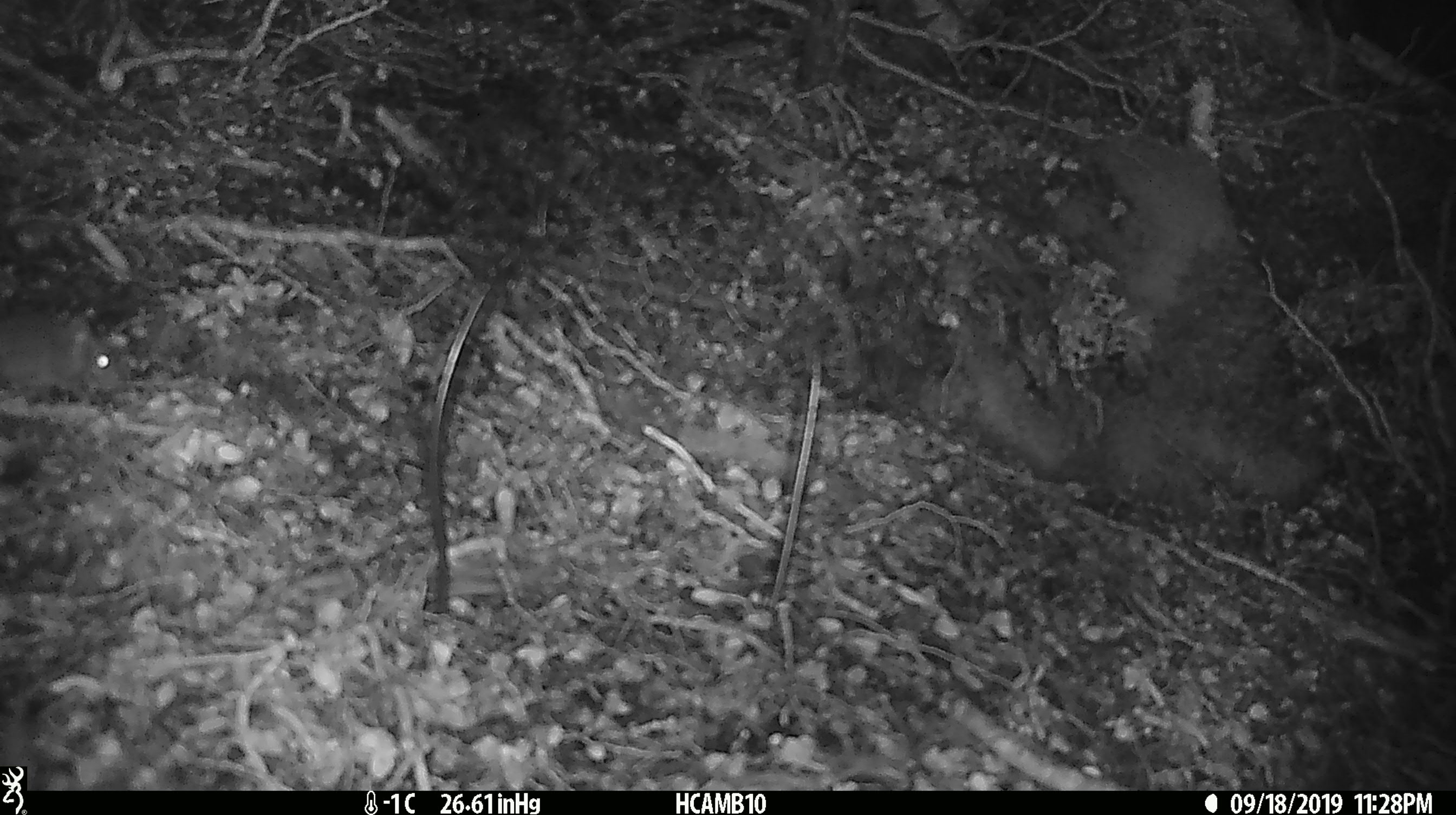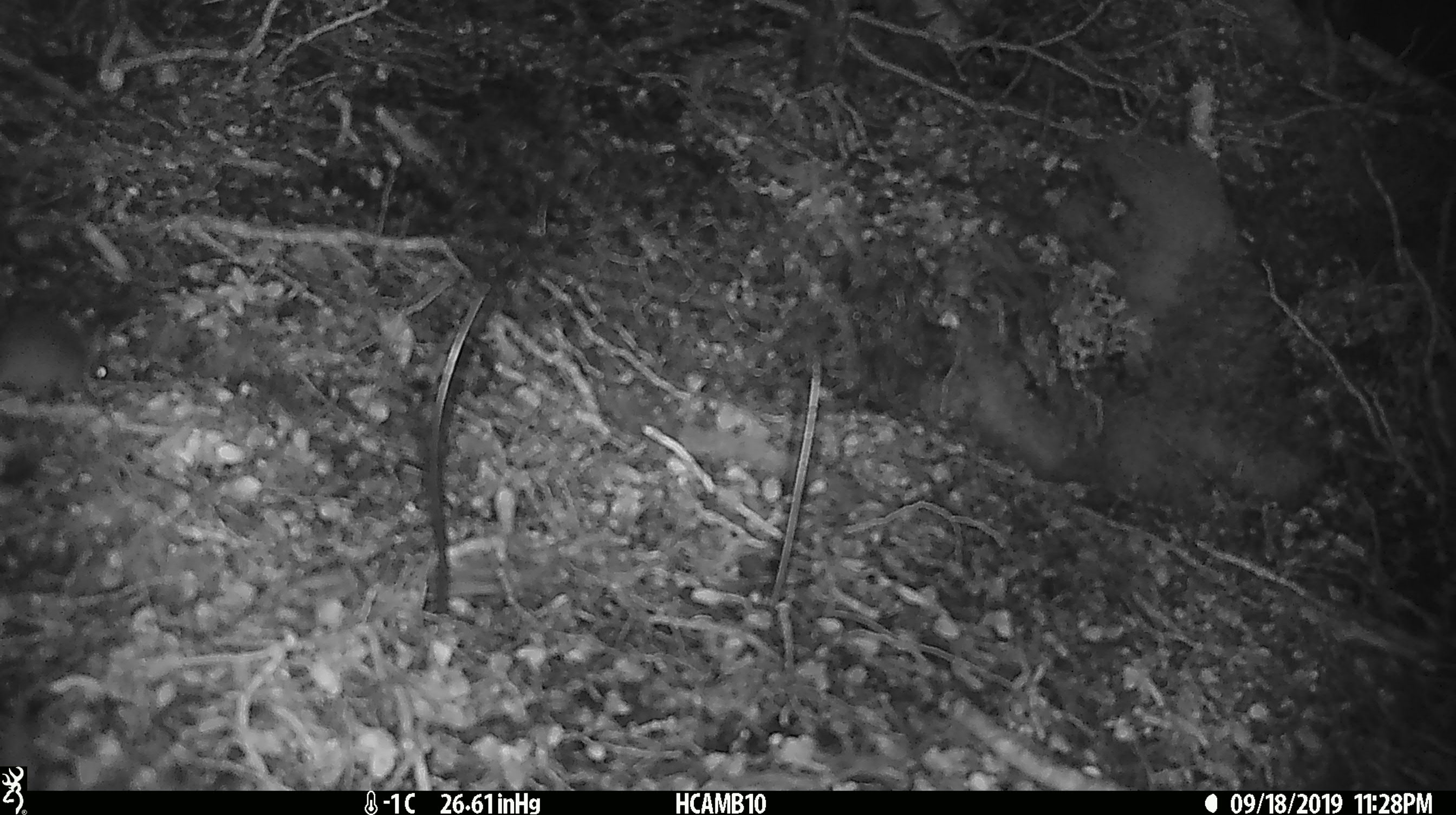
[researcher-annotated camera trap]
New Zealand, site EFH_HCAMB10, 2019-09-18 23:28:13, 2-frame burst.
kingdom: Animalia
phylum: Chordata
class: Mammalia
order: Rodentia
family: Muridae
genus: Mus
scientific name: Mus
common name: mouse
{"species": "mouse (Mus)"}